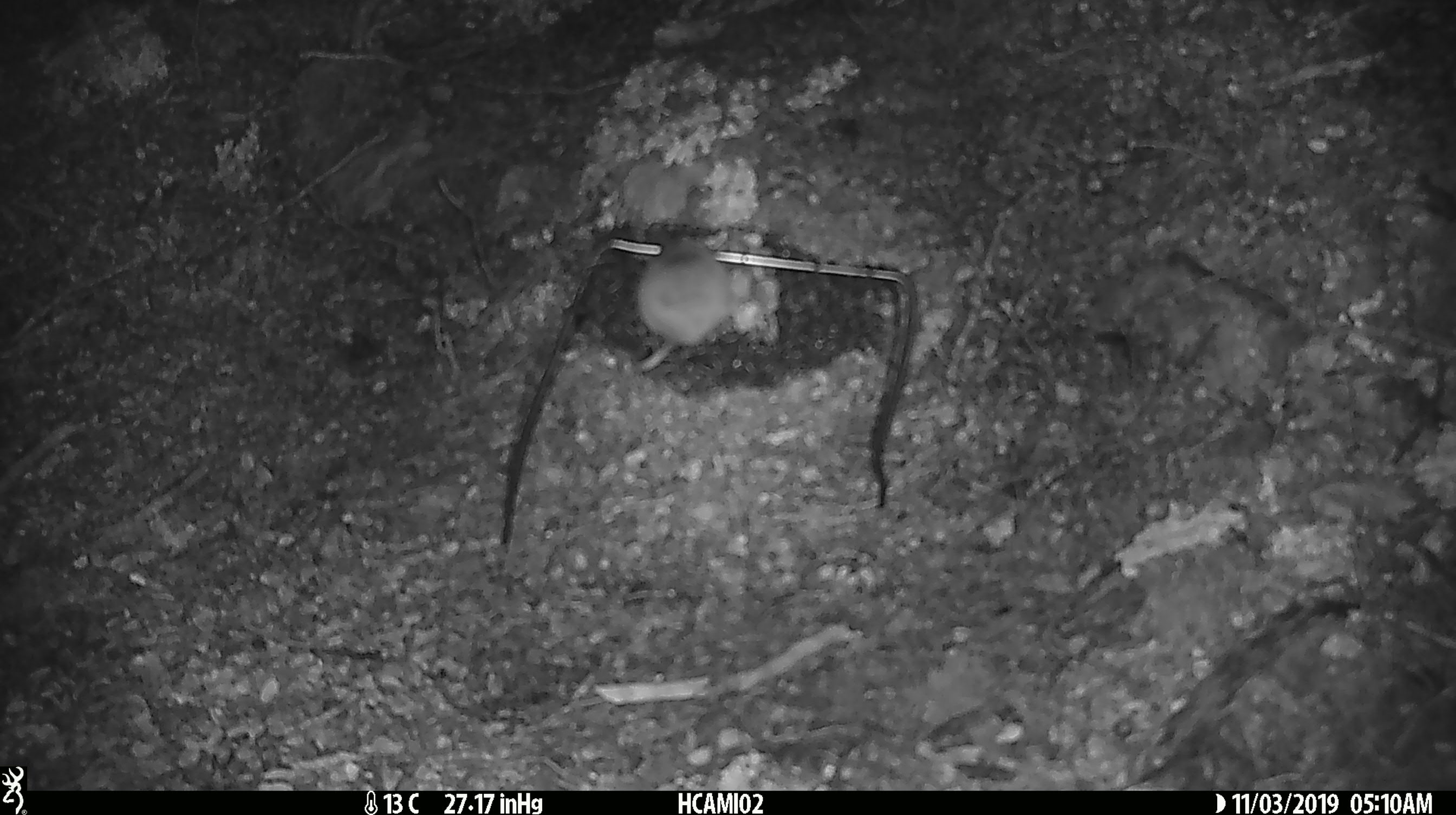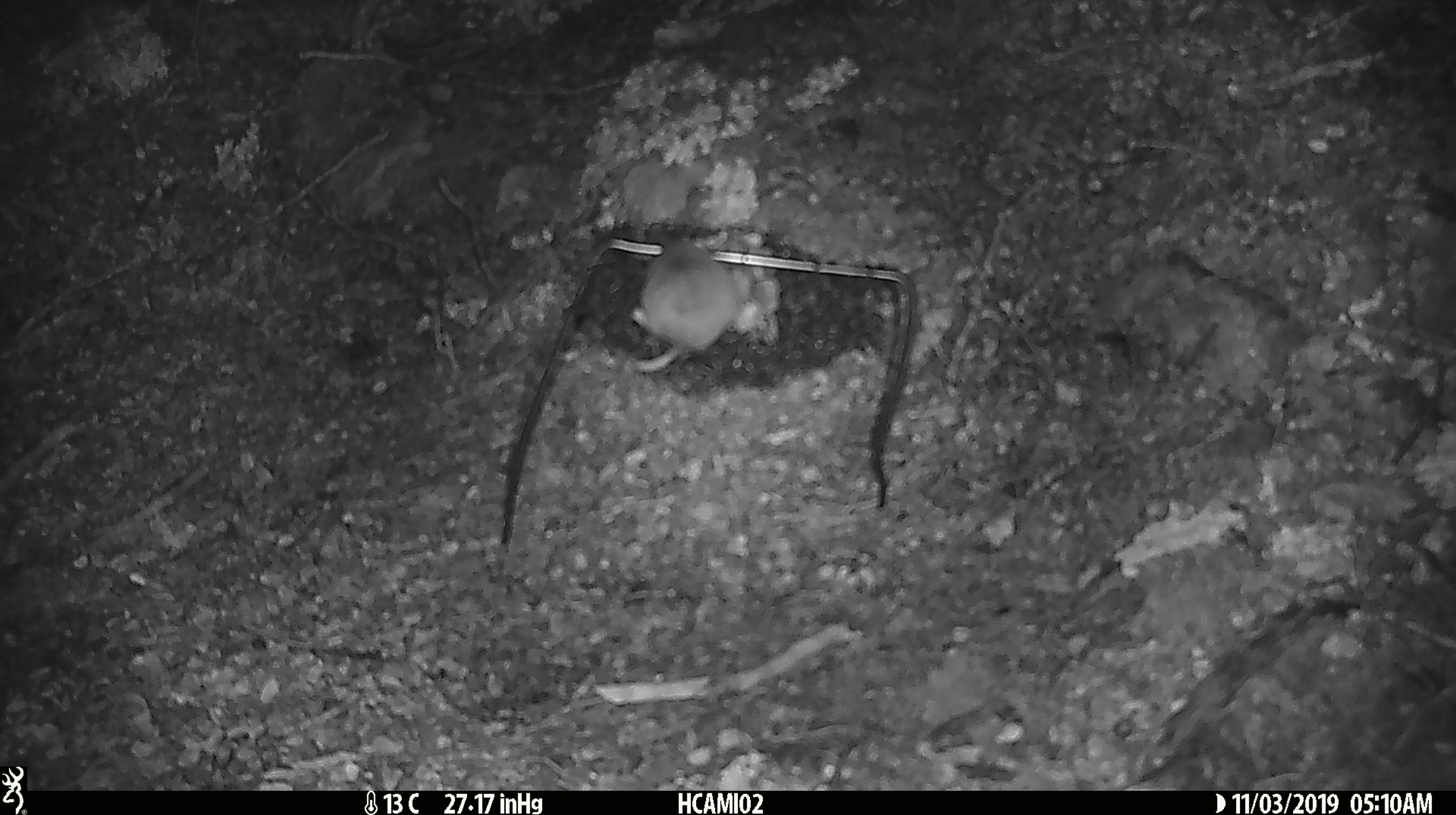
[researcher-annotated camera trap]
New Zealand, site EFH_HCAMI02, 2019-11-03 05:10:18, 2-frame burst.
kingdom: Animalia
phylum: Chordata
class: Mammalia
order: Rodentia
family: Muridae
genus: Mus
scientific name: Mus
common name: mouse